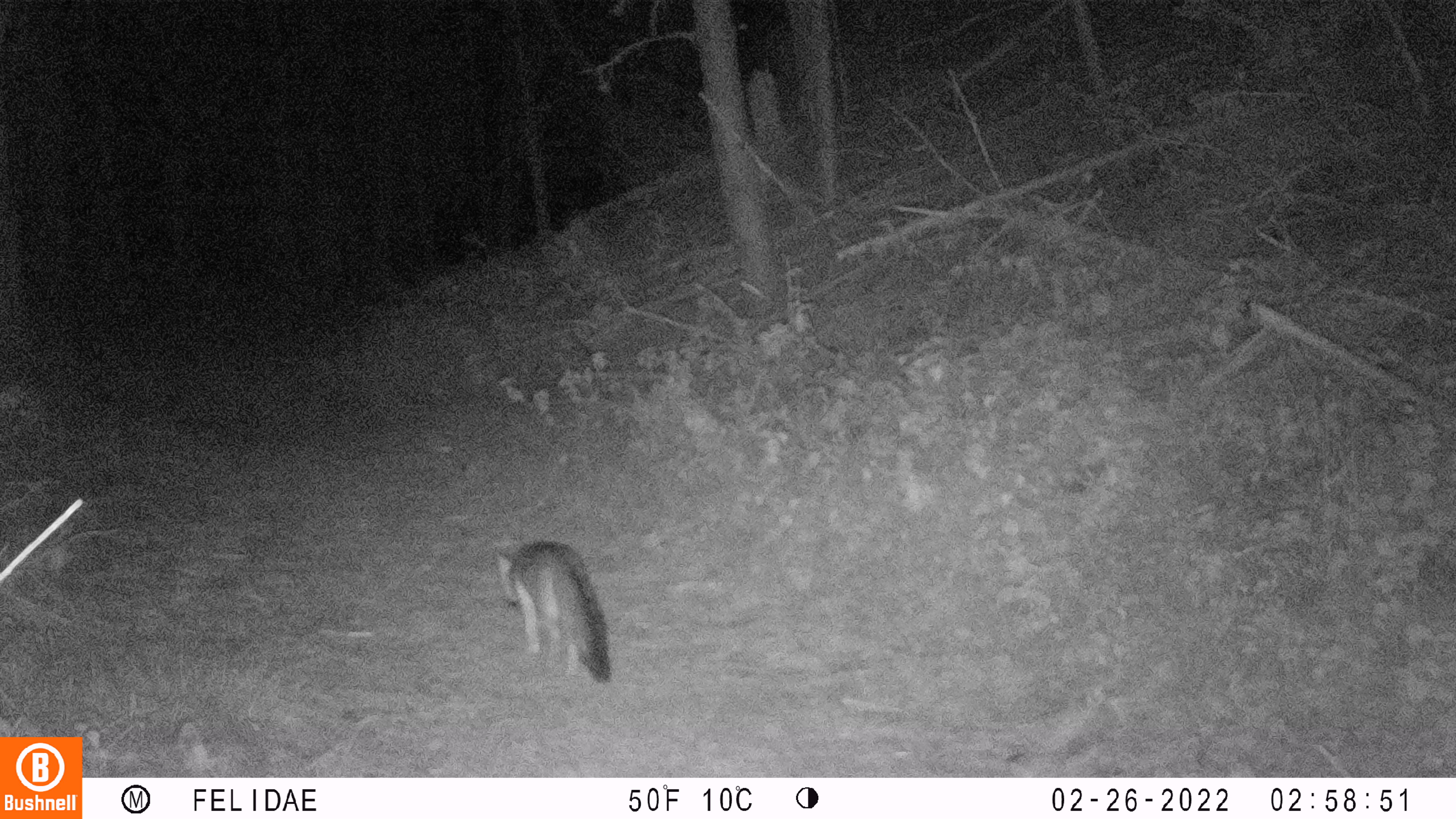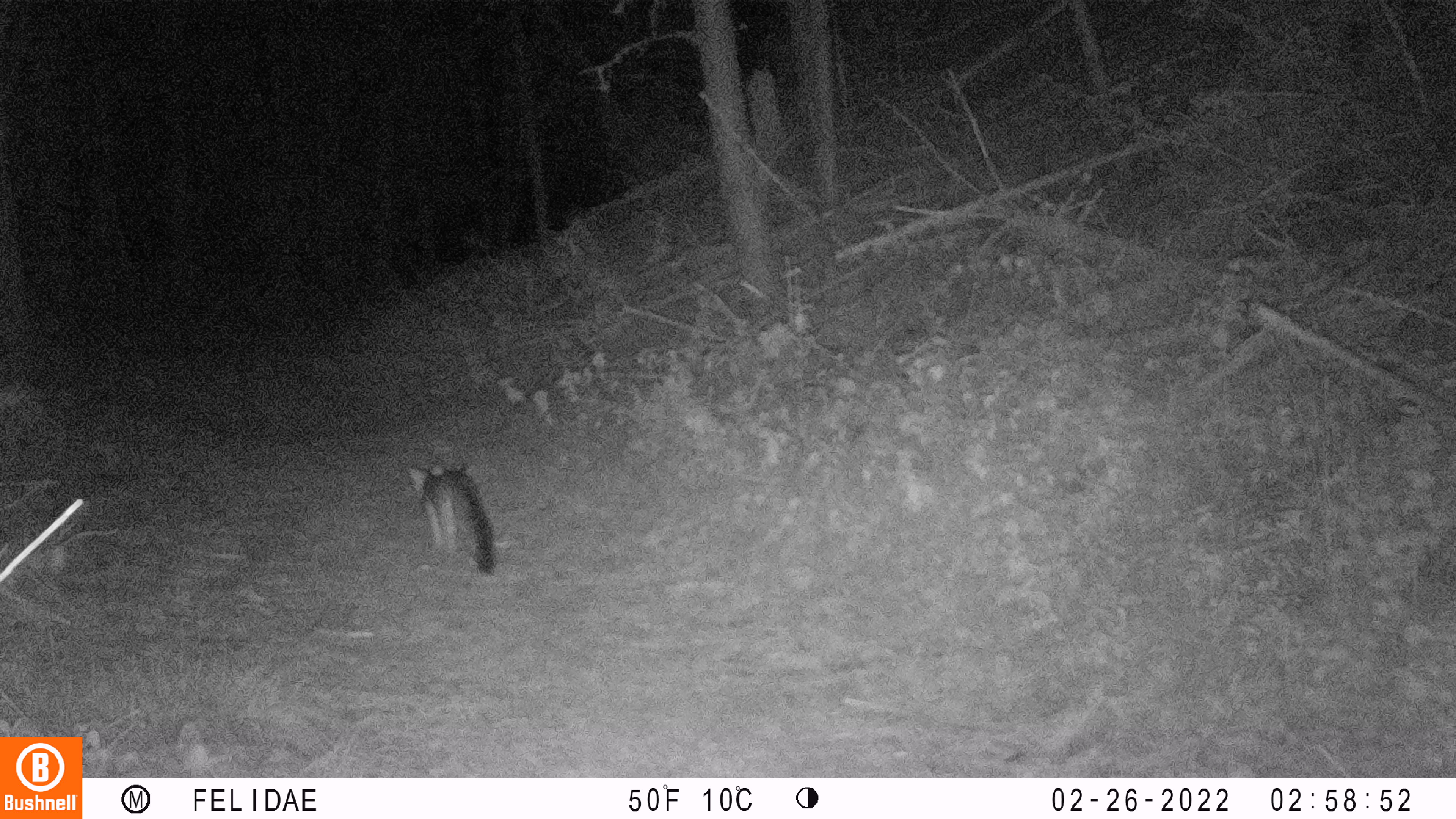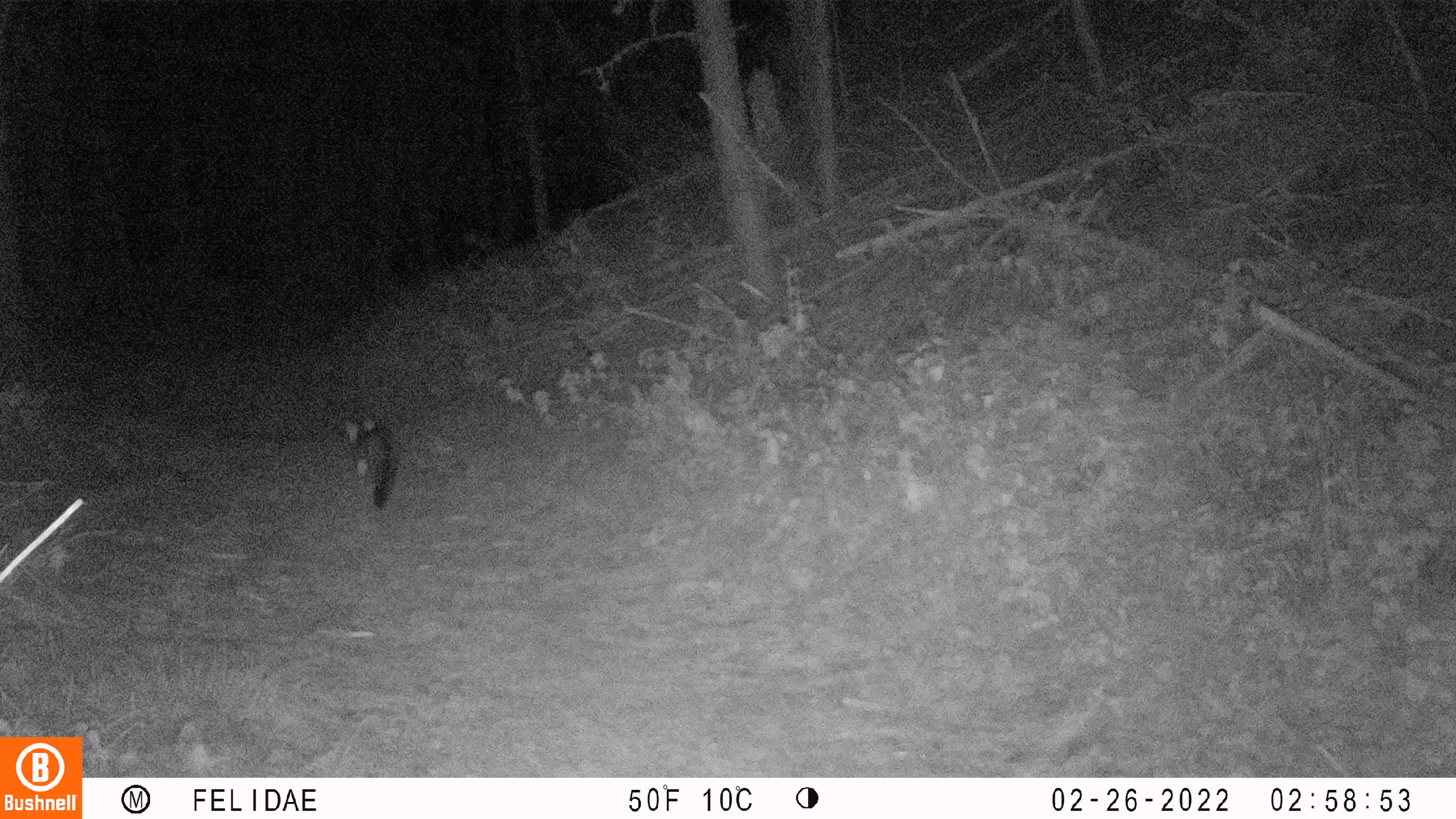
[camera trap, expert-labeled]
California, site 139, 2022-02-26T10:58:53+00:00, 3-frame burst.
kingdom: Animalia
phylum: Chordata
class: Mammalia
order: Carnivora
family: Canidae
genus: Urocyon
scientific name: Urocyon cinereoargenteus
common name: gray fox